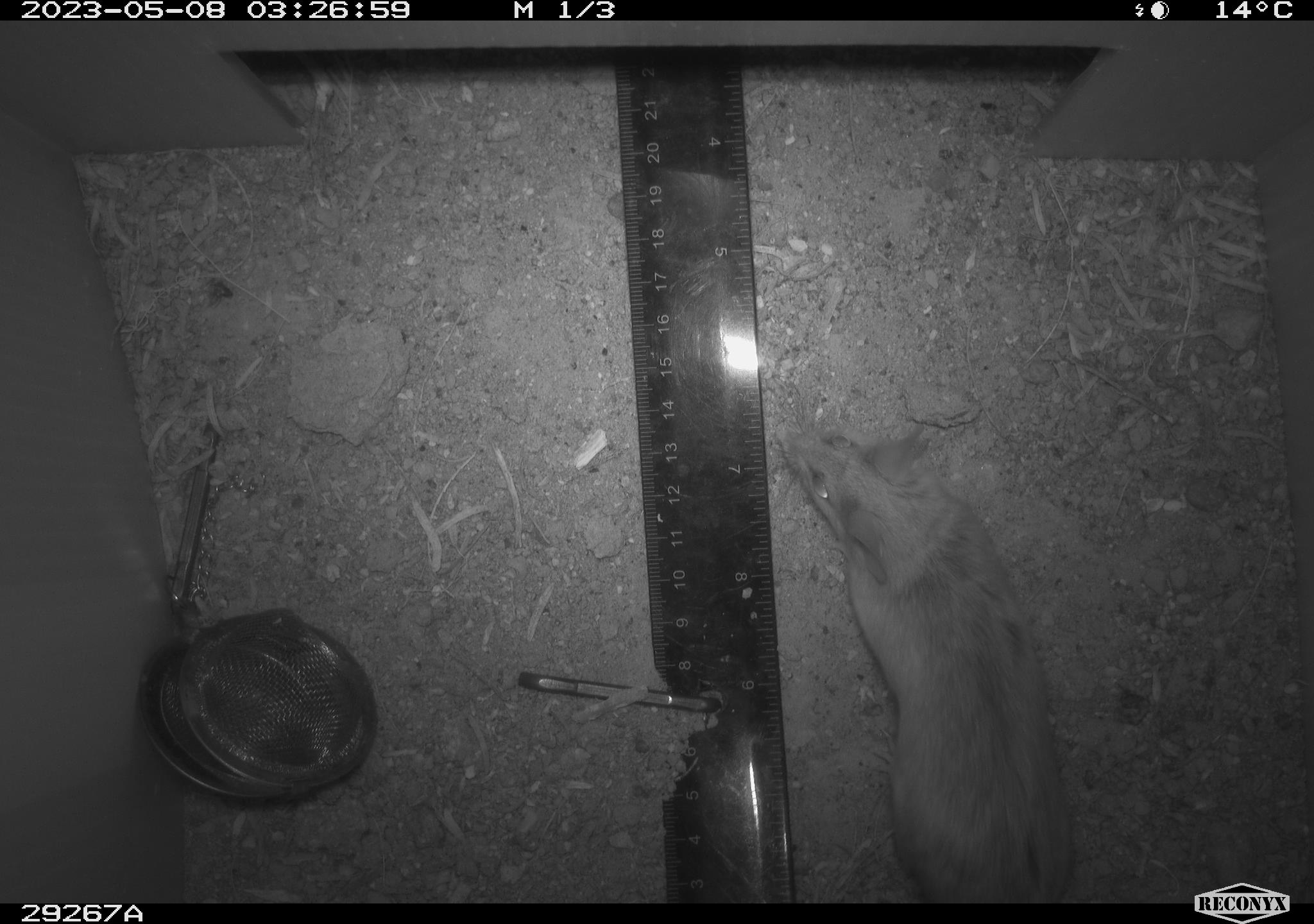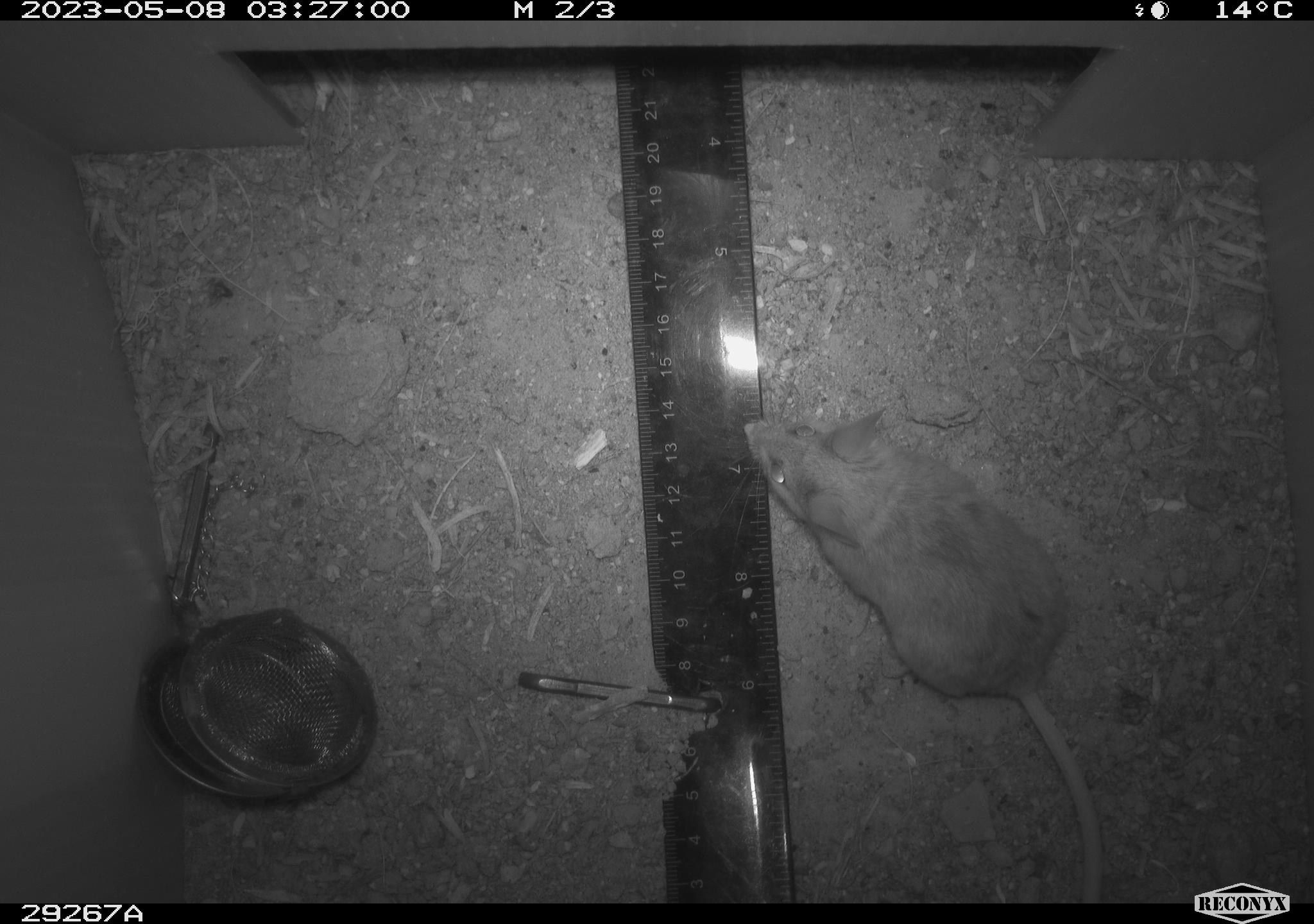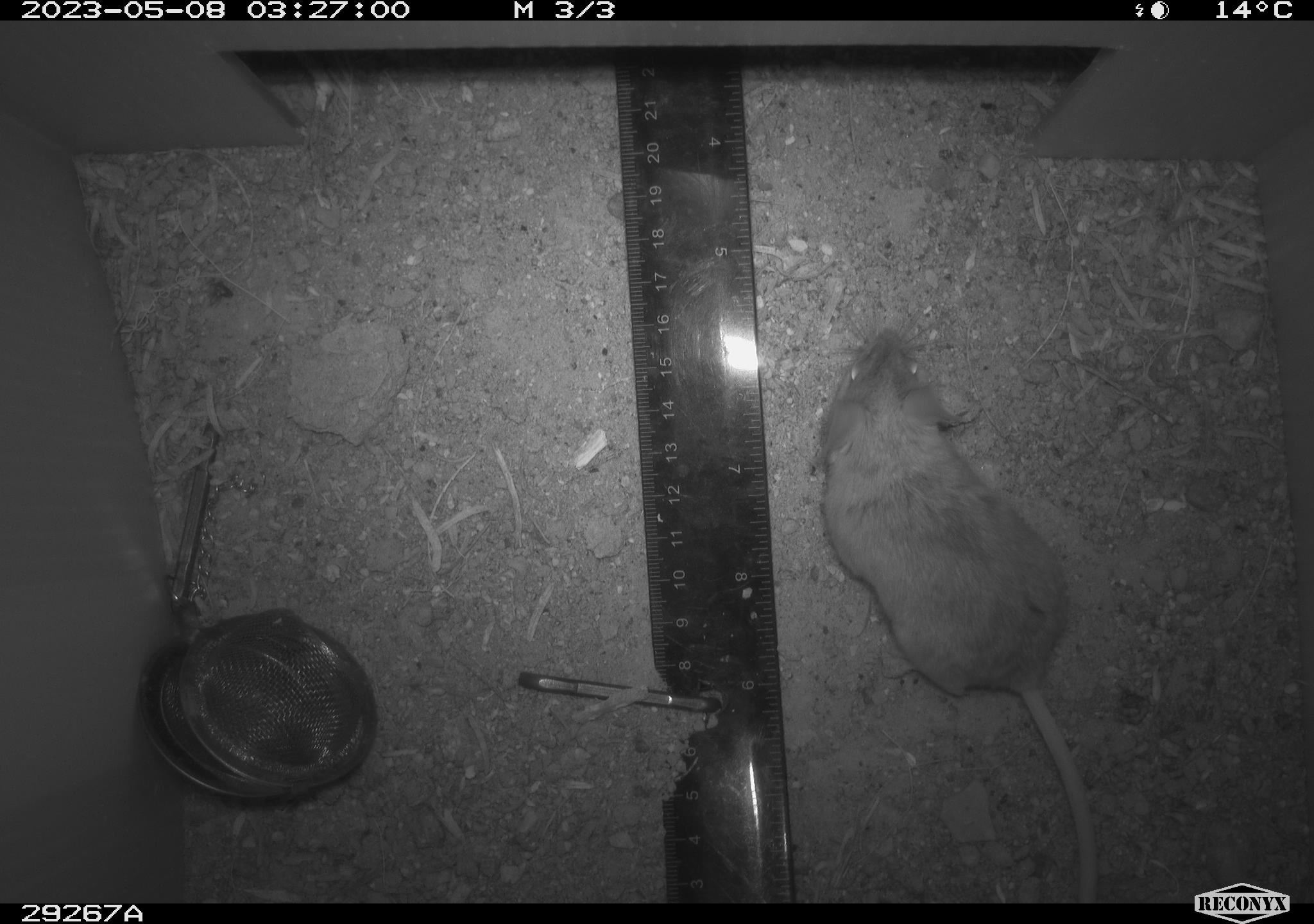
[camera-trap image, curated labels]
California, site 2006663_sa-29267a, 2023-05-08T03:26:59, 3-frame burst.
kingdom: Animalia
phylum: Chordata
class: Mammalia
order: Rodentia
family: Cricetidae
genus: Peromyscus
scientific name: Peromyscus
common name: deer mice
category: peromyscus species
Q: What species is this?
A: Peromyscus species (deer mice) (Peromyscus).